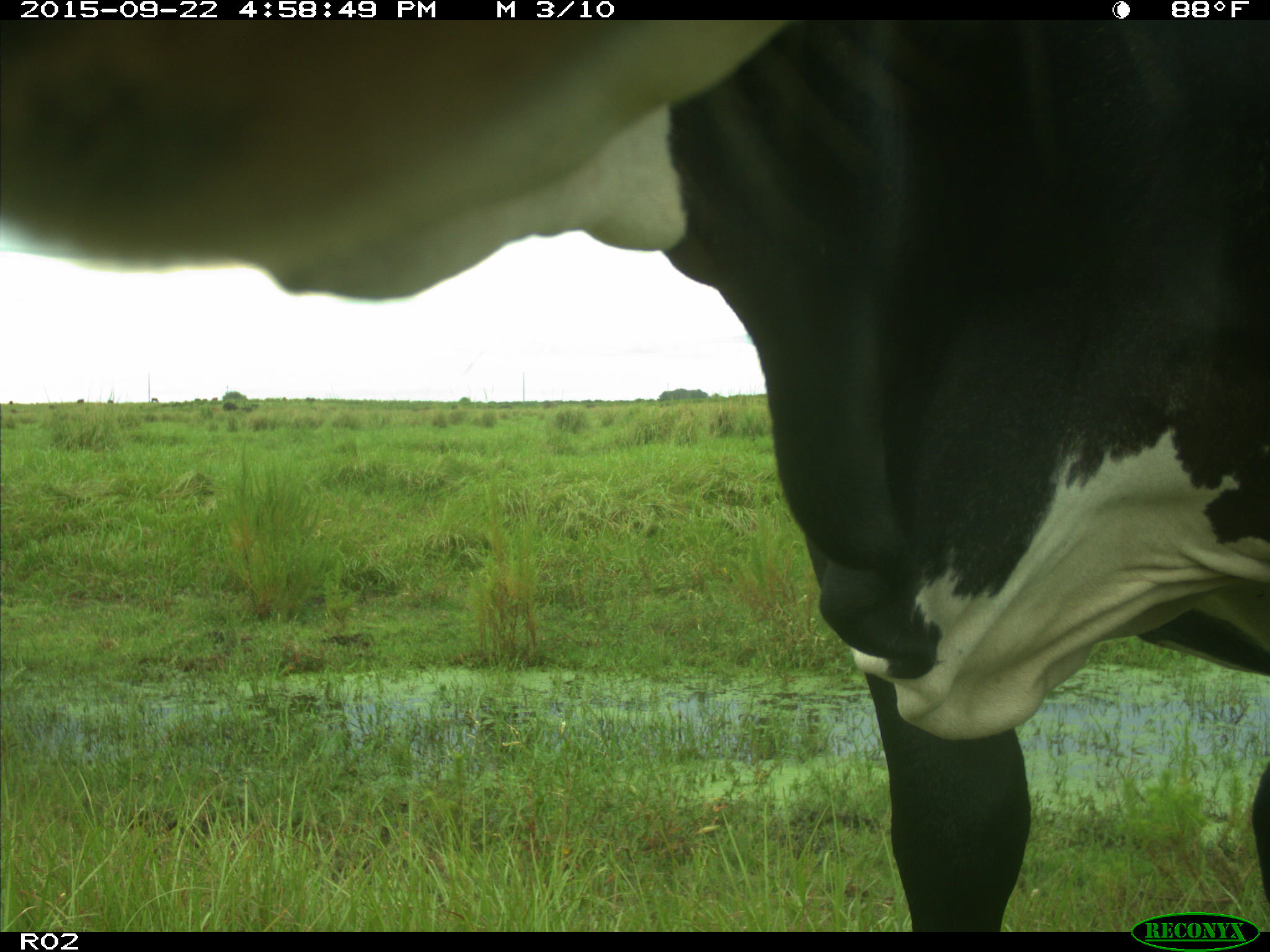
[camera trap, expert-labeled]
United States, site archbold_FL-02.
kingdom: Animalia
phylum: Chordata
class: Mammalia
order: Artiodactyla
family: Bovidae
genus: Bos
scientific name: Bos taurus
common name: domestic cow